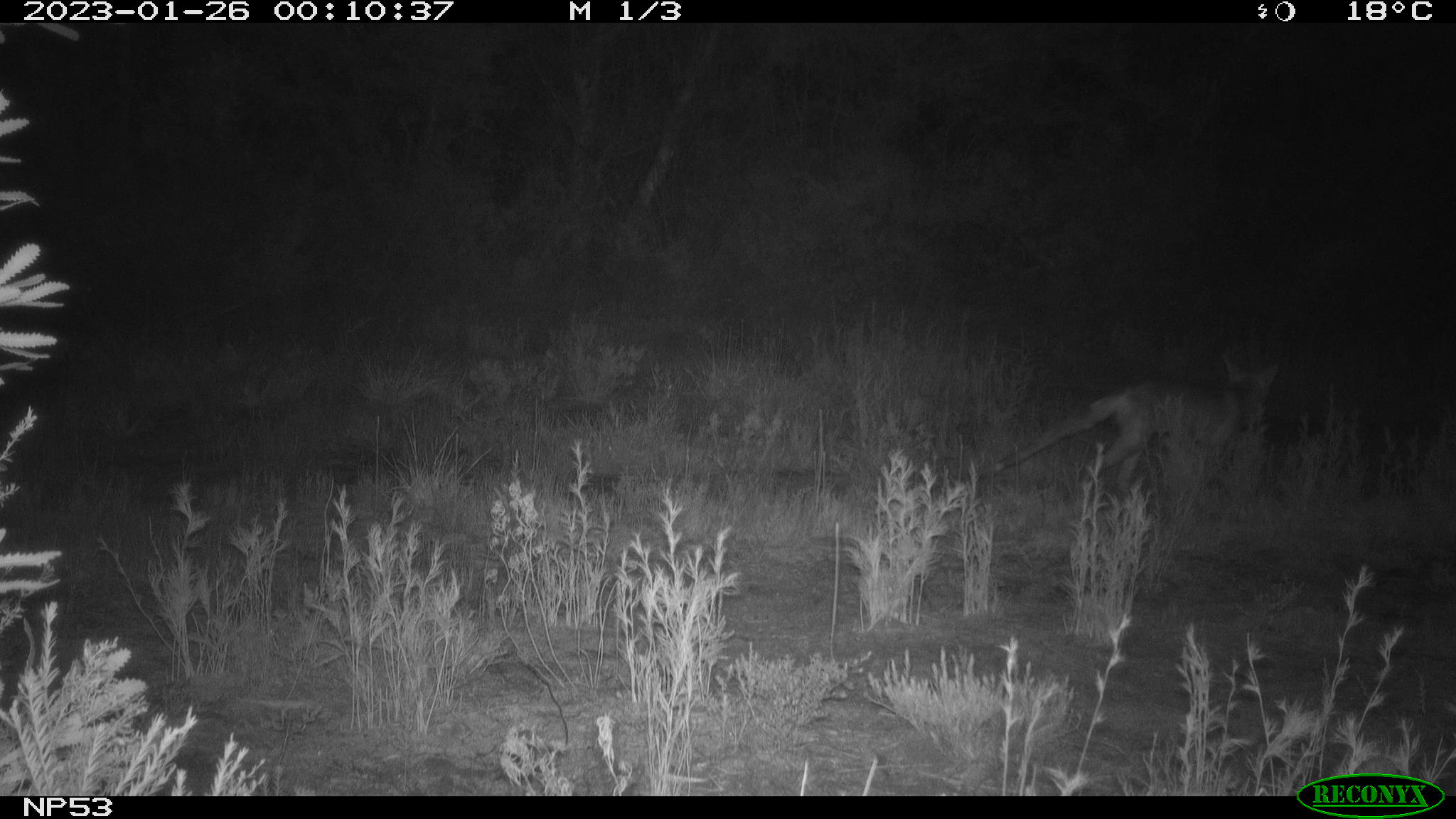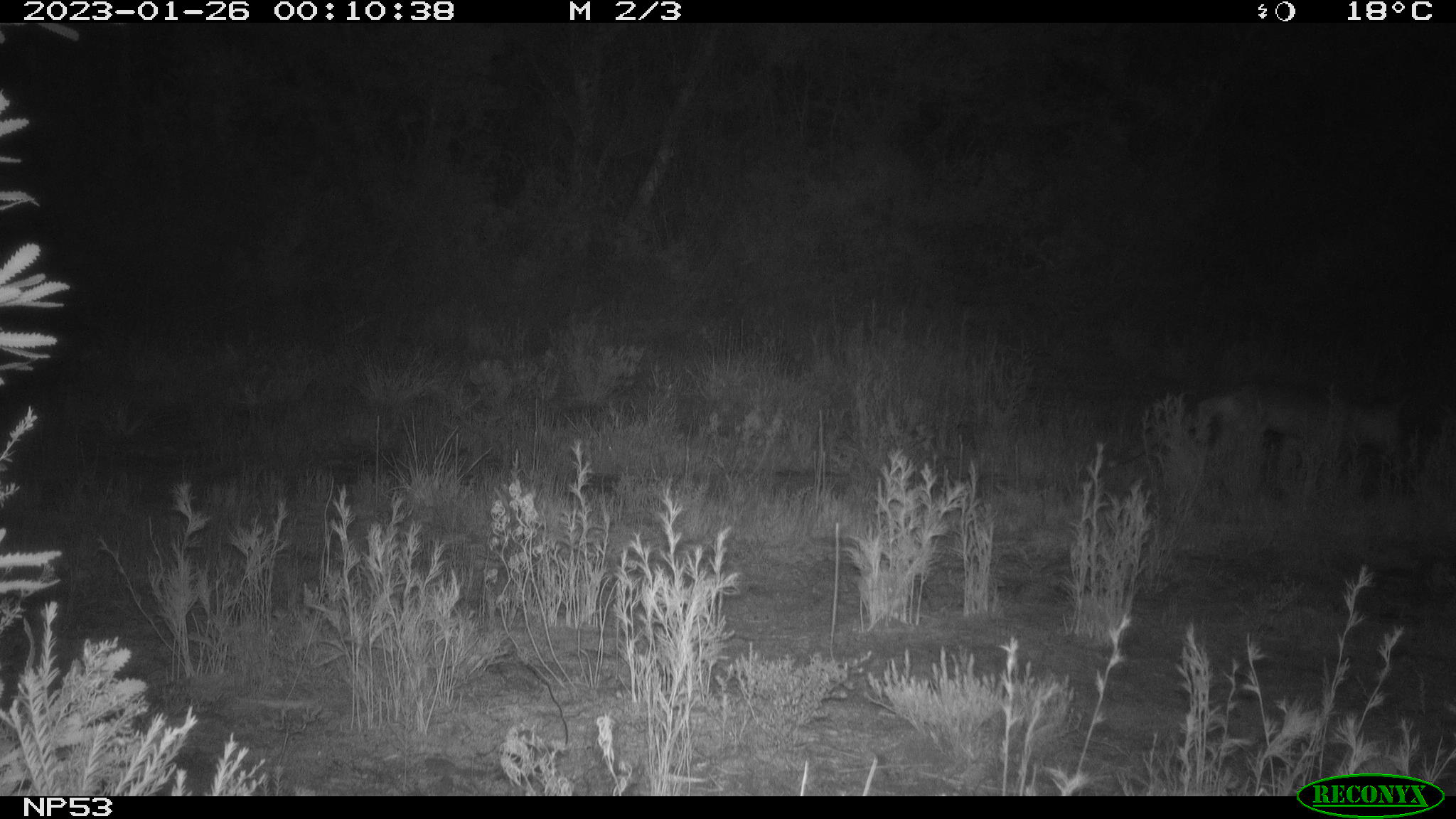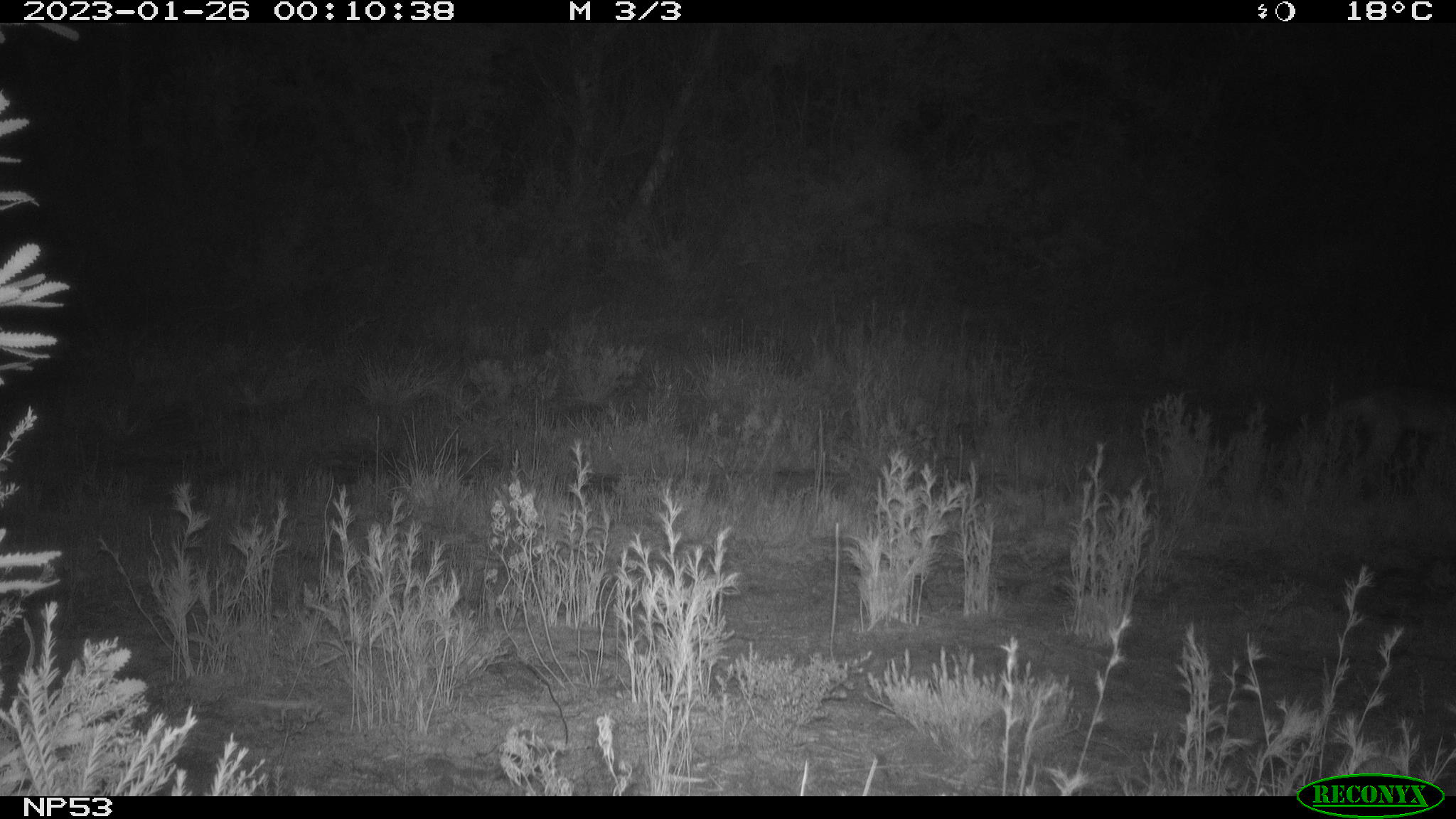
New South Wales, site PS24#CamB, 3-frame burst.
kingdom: Animalia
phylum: Chordata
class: Mammalia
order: Carnivora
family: Canidae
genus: Vulpes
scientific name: Vulpes vulpes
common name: red fox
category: fox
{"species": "fox (red fox) (Vulpes vulpes)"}